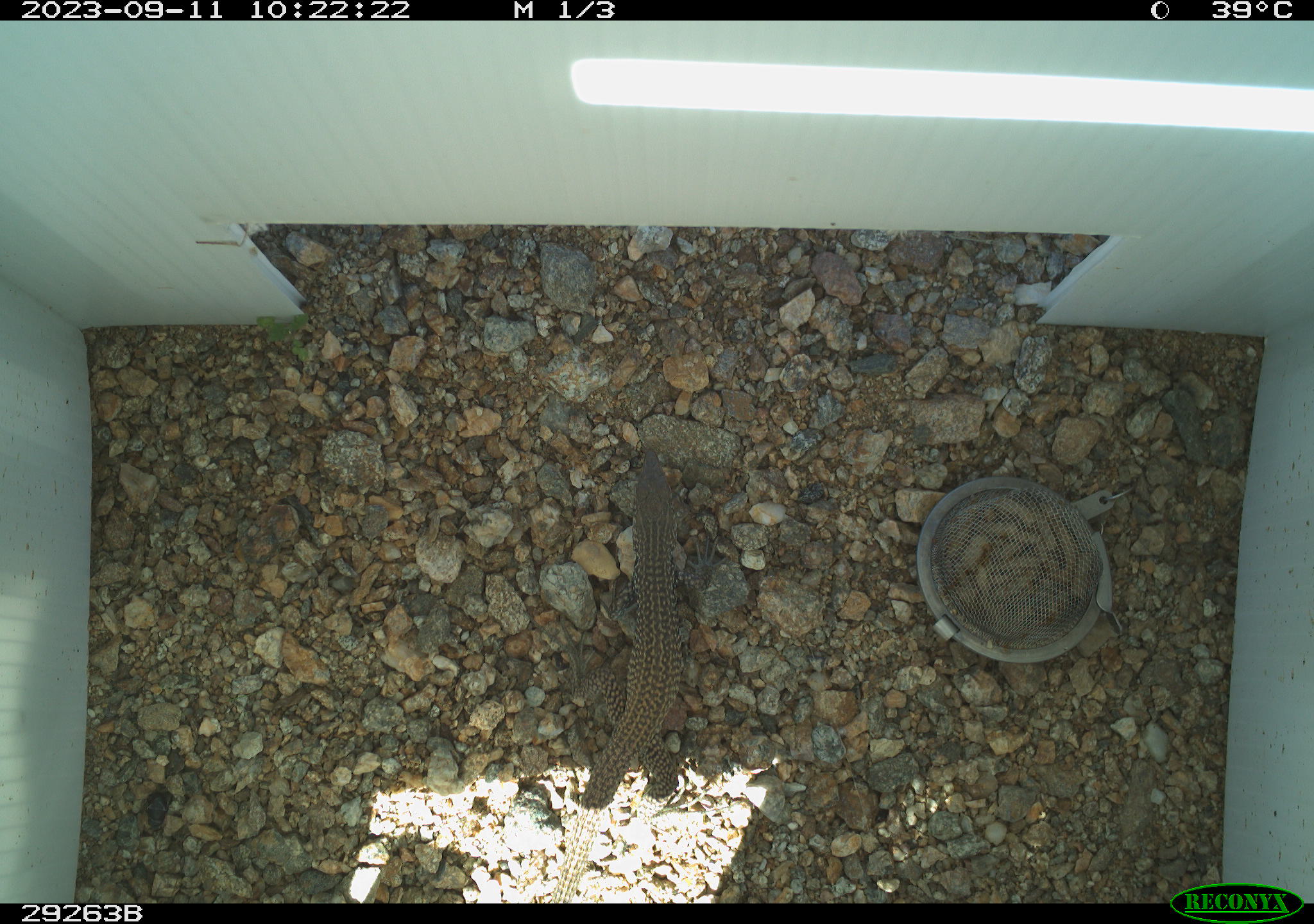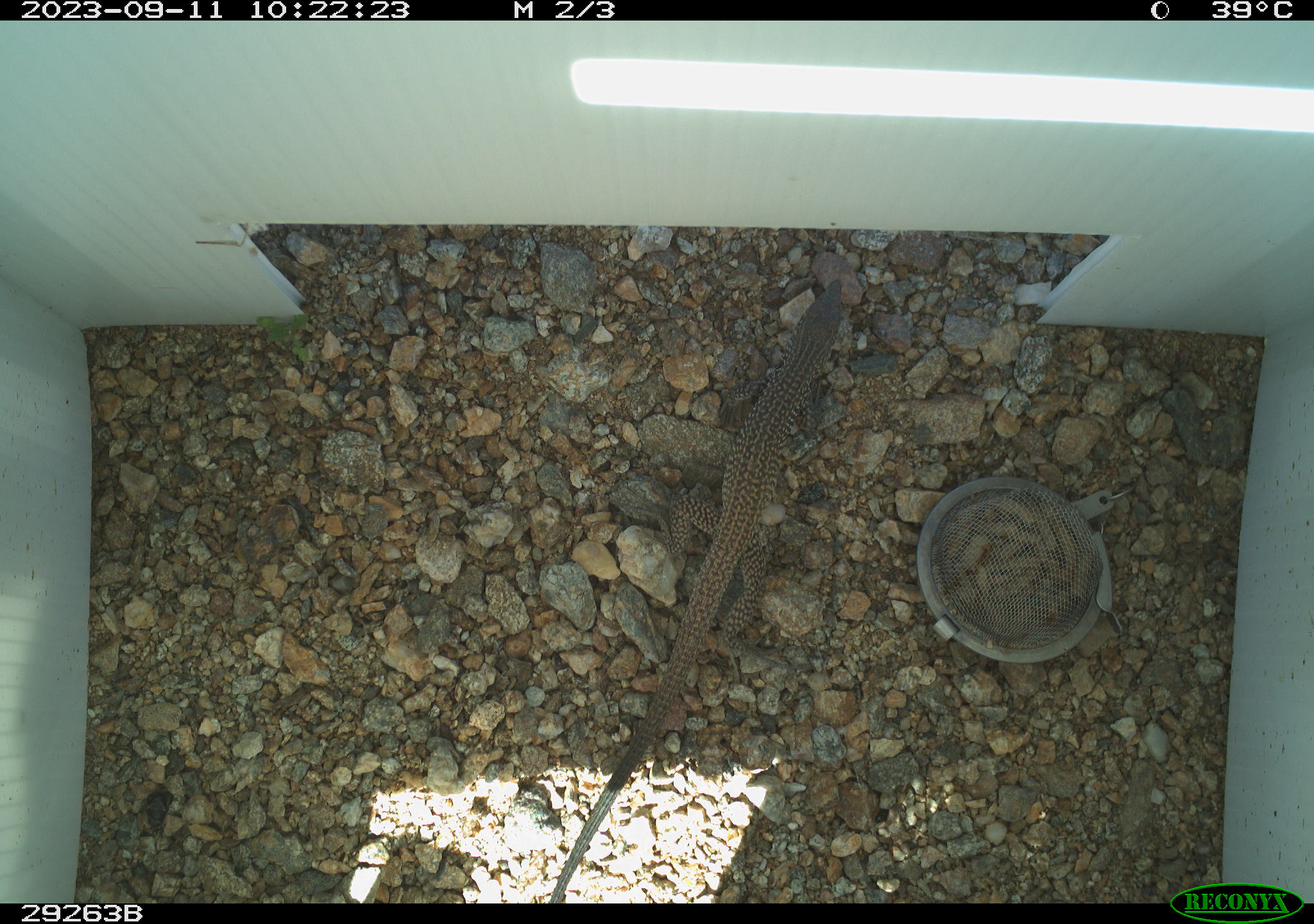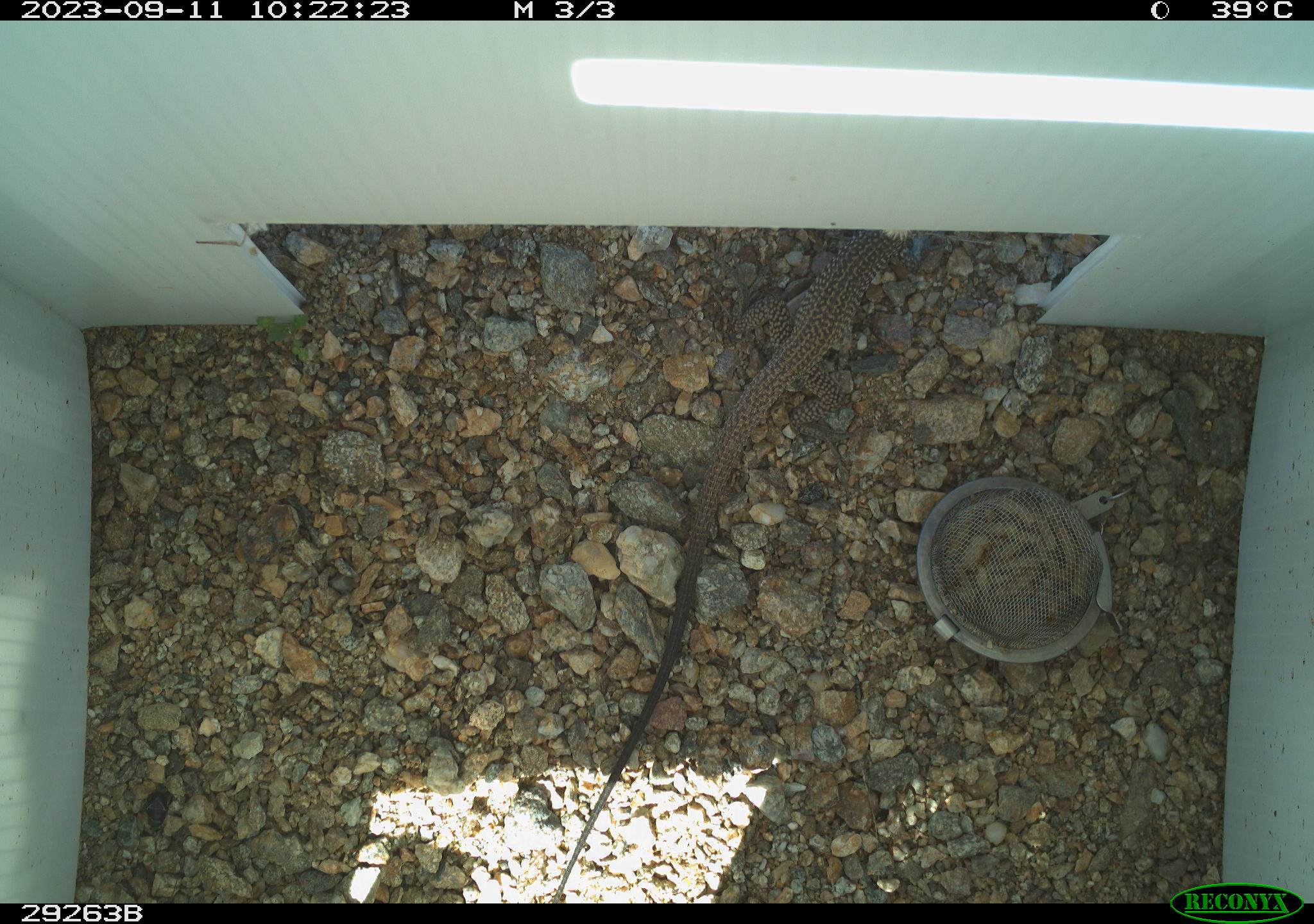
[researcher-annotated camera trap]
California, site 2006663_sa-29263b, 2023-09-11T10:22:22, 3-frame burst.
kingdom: Animalia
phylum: Chordata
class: Reptilia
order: Squamata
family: Teiidae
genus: Aspidoscelis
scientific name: Aspidoscelis tigris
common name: western whiptail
Western whiptail (Aspidoscelis tigris).